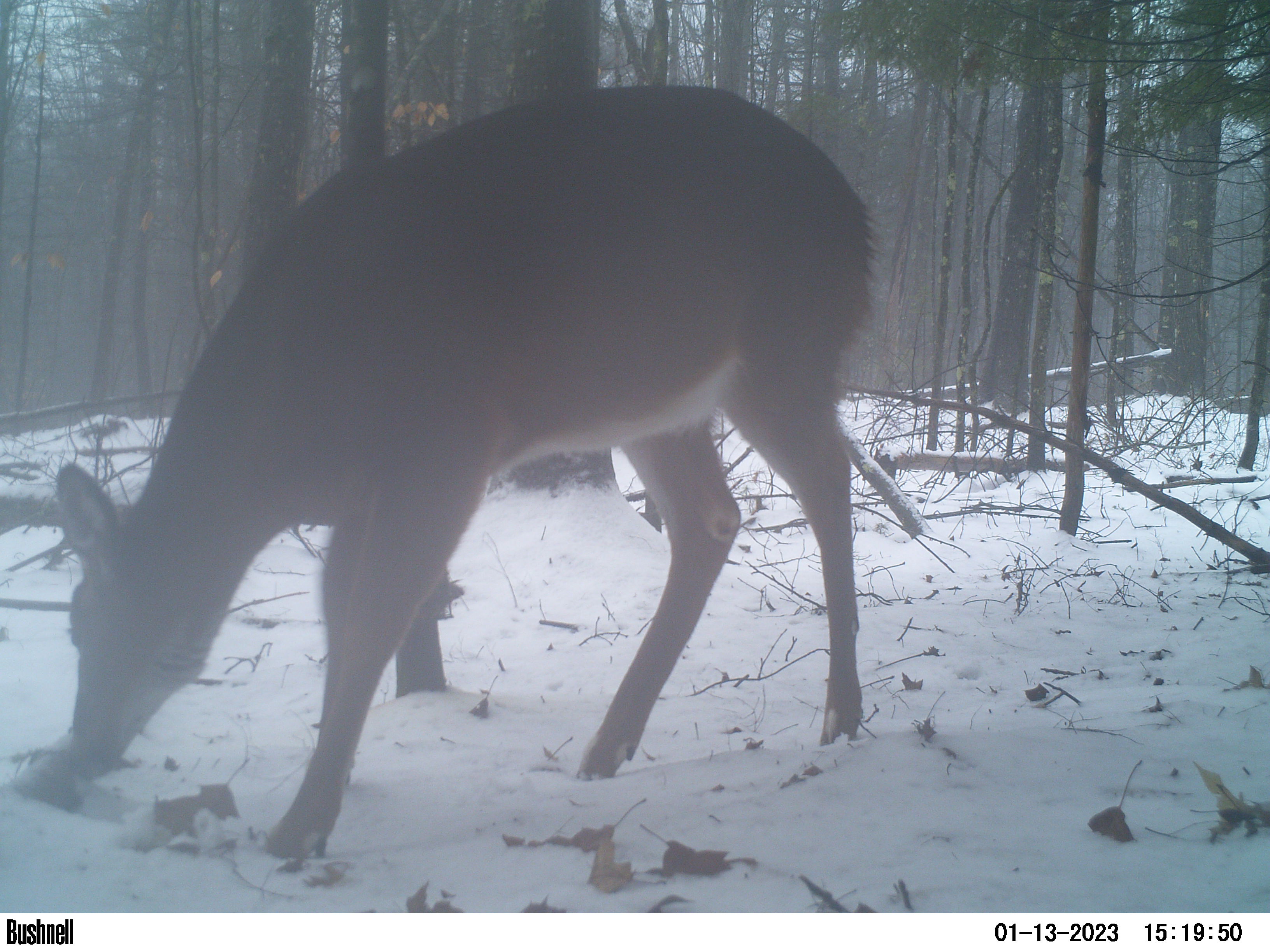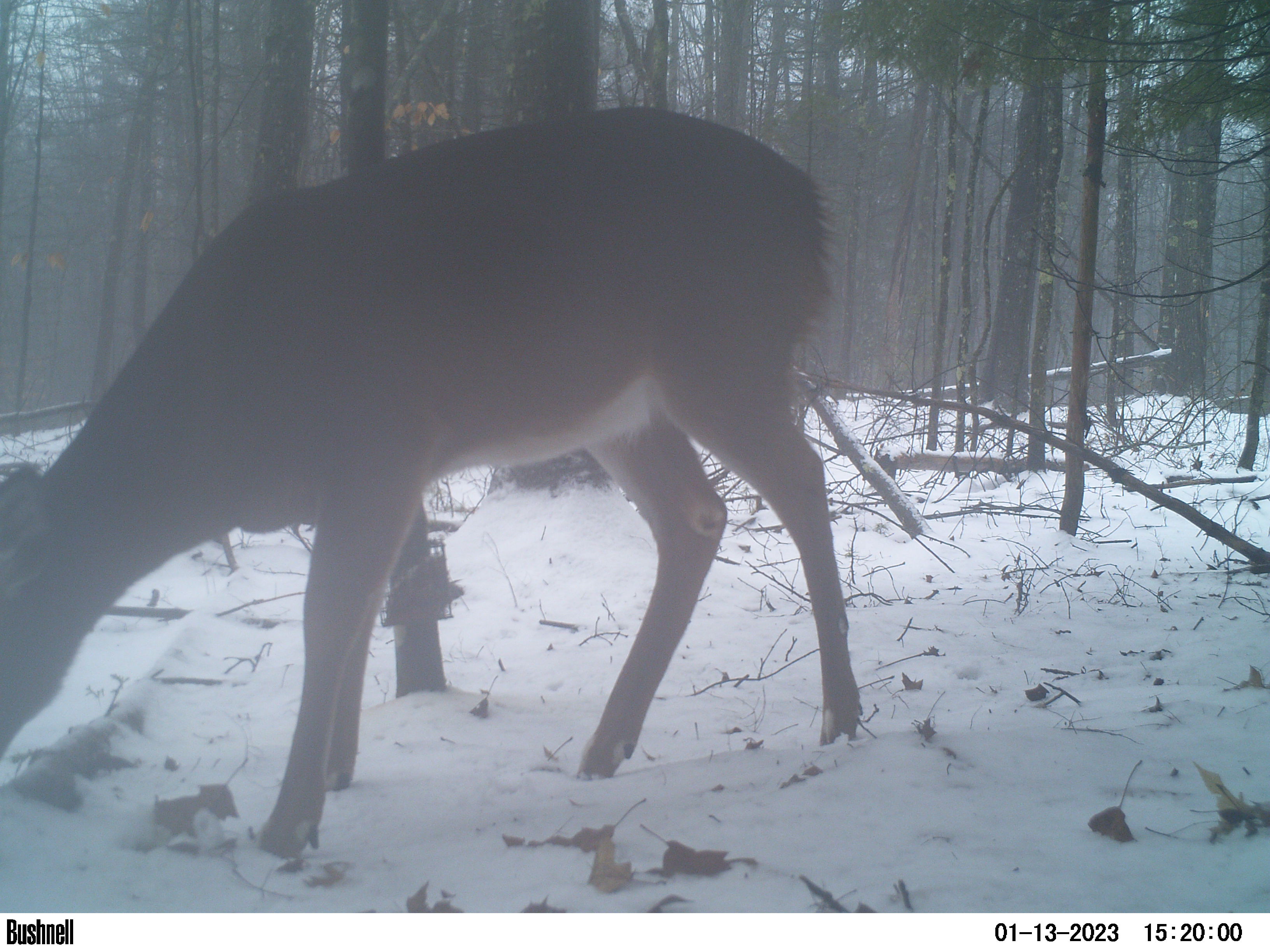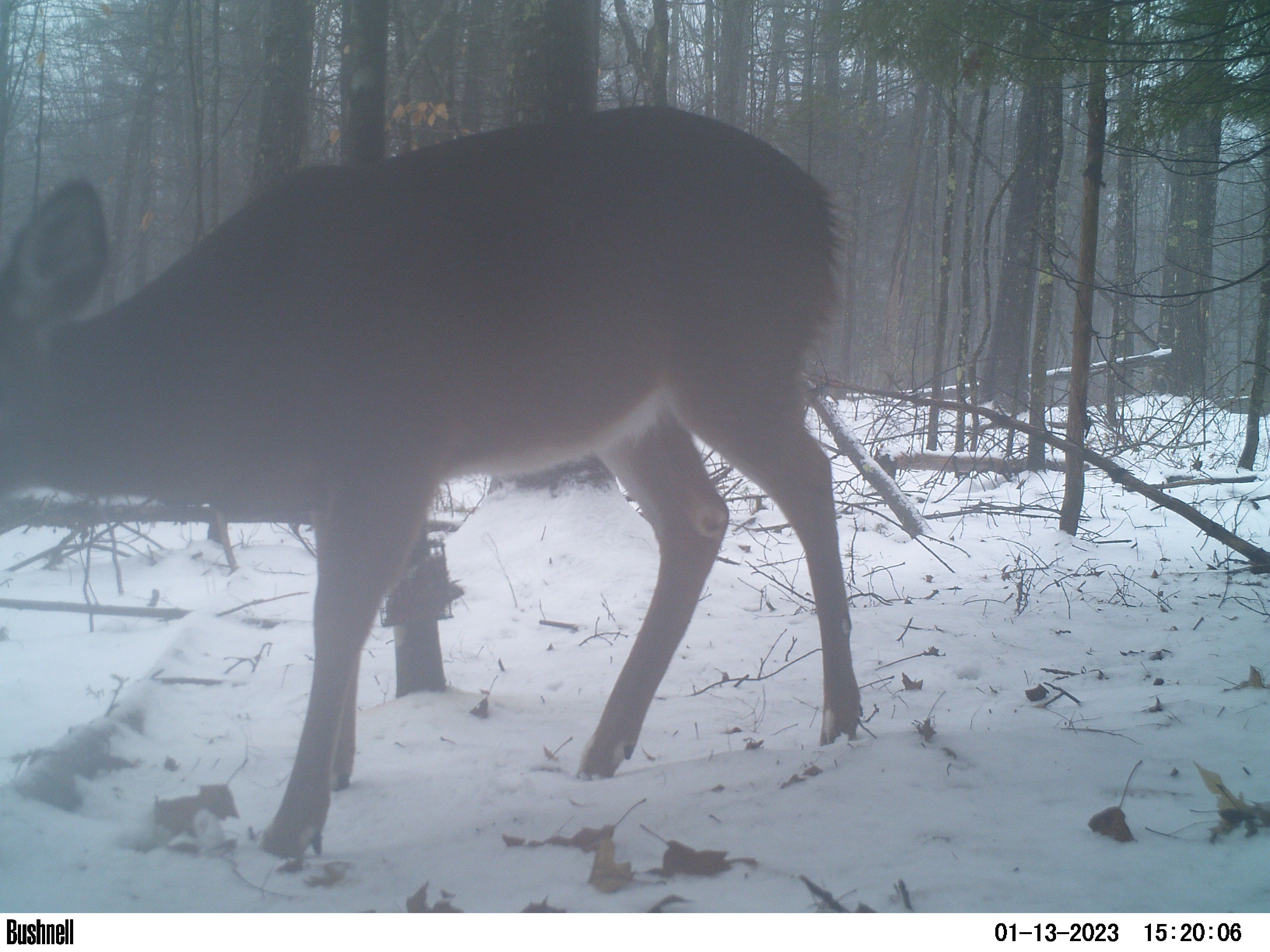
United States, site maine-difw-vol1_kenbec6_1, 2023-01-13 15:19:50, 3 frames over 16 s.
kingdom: Animalia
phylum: Chordata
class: Mammalia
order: Artiodactyla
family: Cervidae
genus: Odocoileus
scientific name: Odocoileus virginianus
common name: white-tailed deer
White-tailed deer (Odocoileus virginianus).